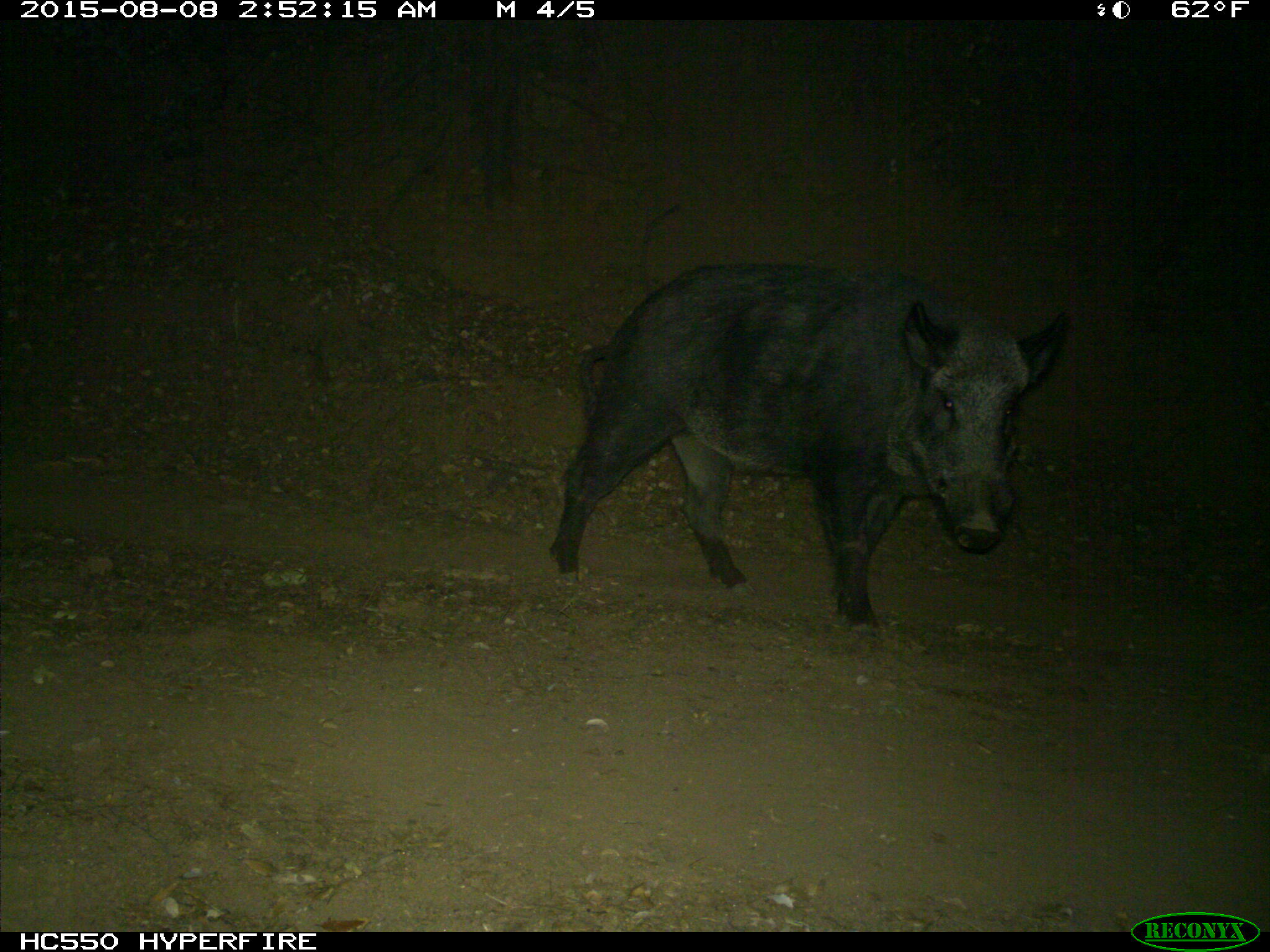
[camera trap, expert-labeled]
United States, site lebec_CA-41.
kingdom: Animalia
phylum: Chordata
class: Mammalia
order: Artiodactyla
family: Suidae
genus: Sus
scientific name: Sus scrofa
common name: wild boar